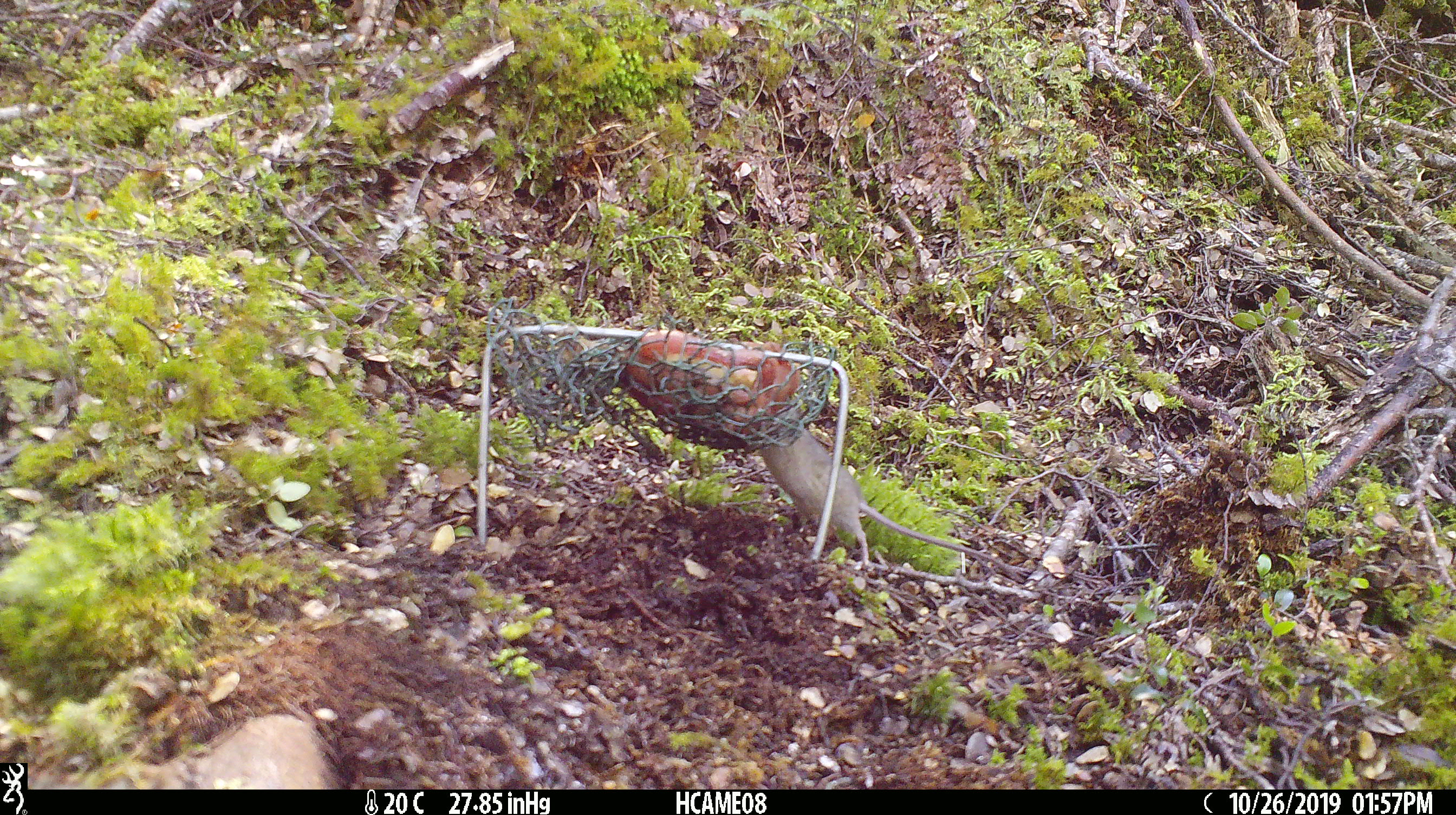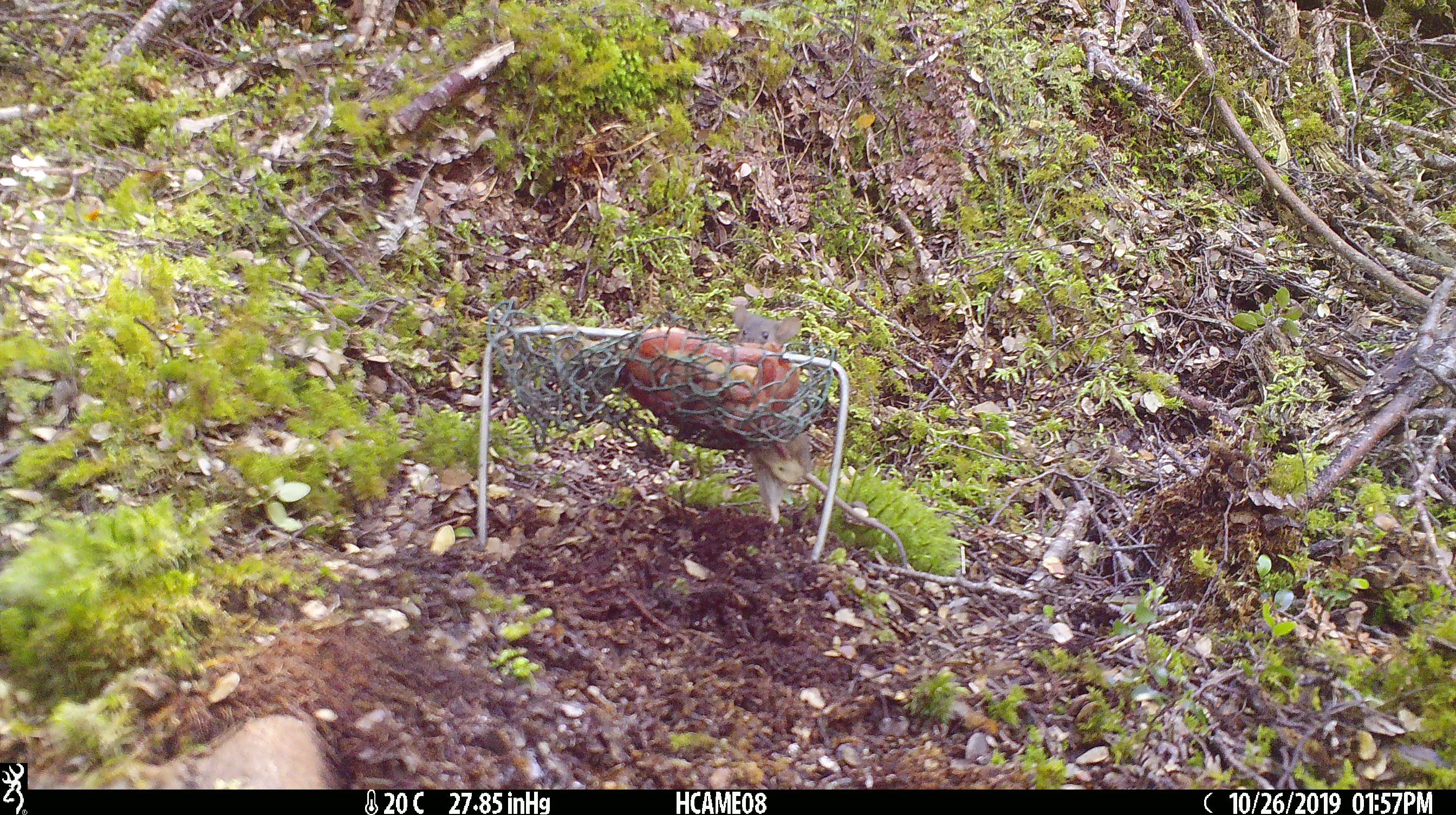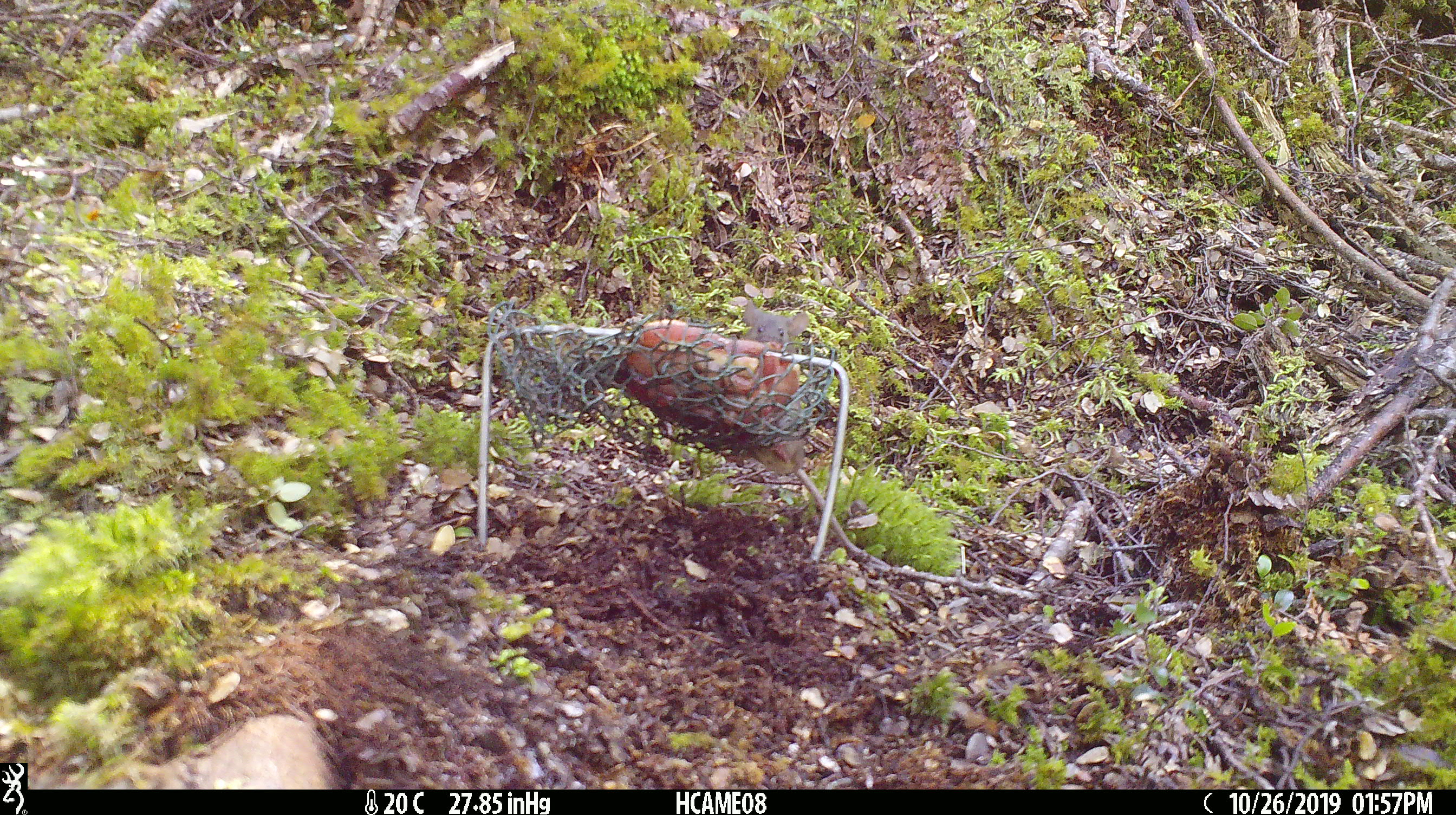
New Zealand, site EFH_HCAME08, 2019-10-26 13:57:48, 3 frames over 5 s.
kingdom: Animalia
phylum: Chordata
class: Mammalia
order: Rodentia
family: Muridae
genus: Mus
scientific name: Mus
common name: mouse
Mouse (Mus).